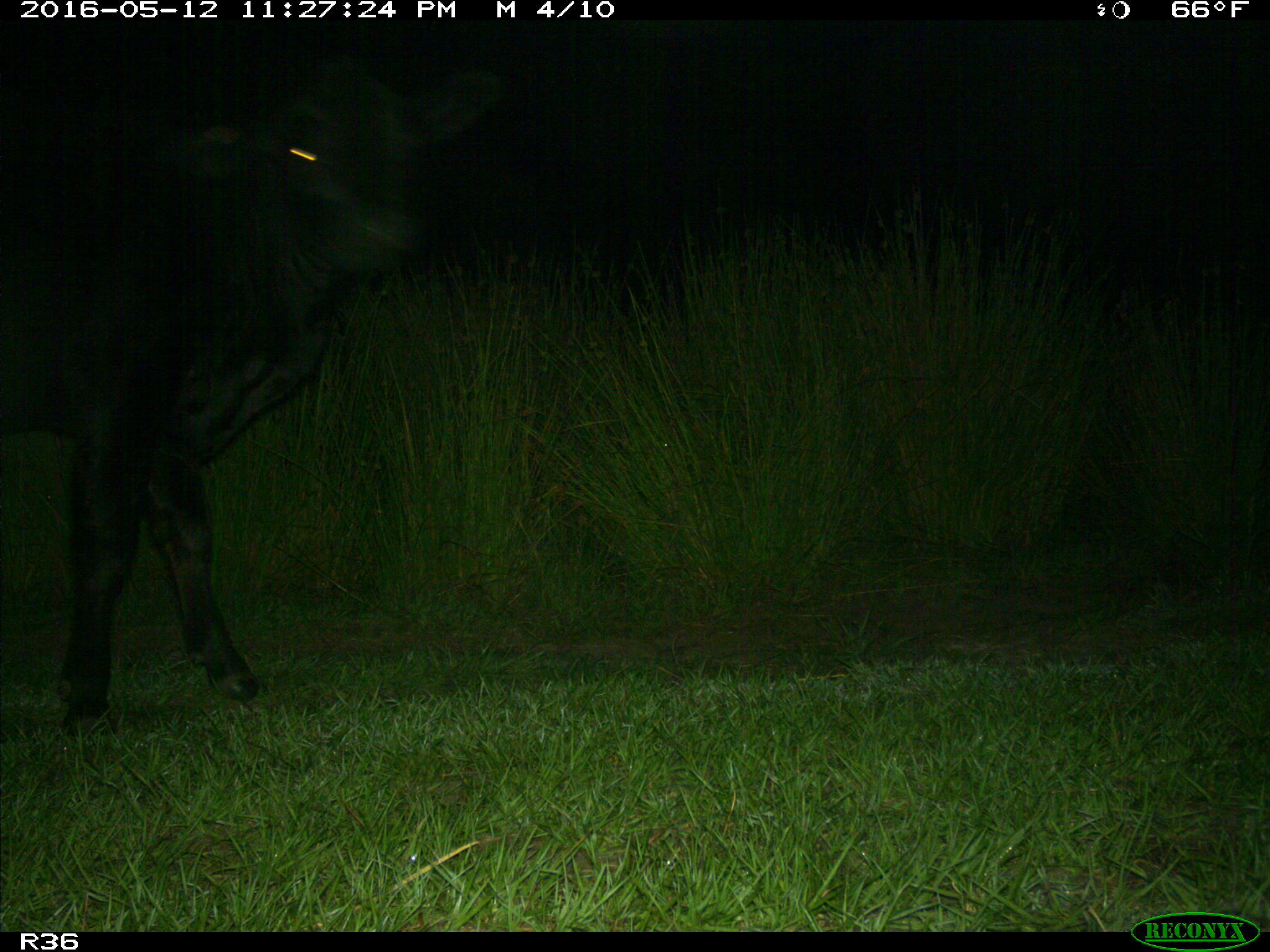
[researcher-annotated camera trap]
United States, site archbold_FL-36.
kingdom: Animalia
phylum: Chordata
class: Mammalia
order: Artiodactyla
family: Bovidae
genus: Bos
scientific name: Bos taurus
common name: domestic cow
Bos taurus (domestic cow).